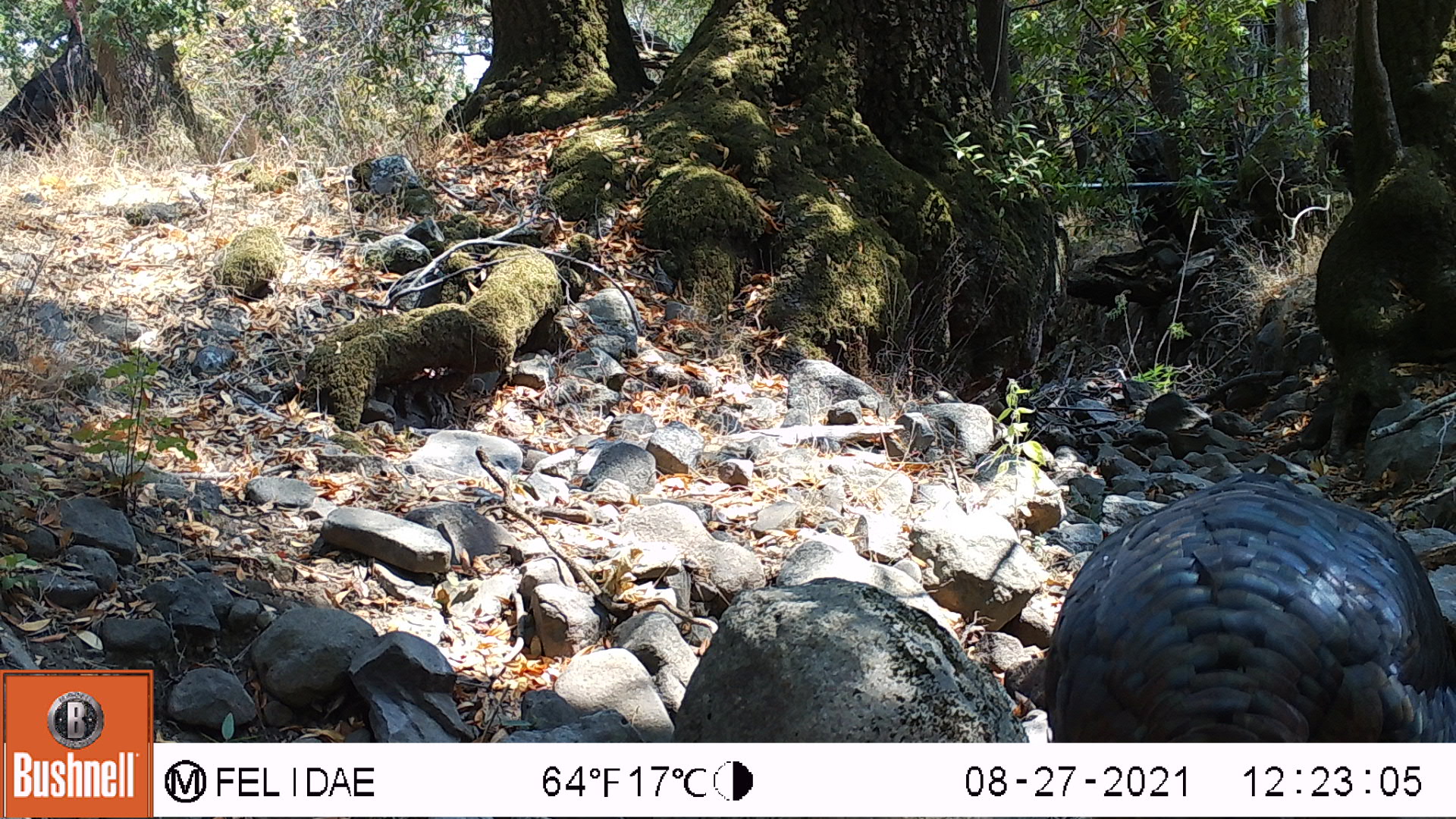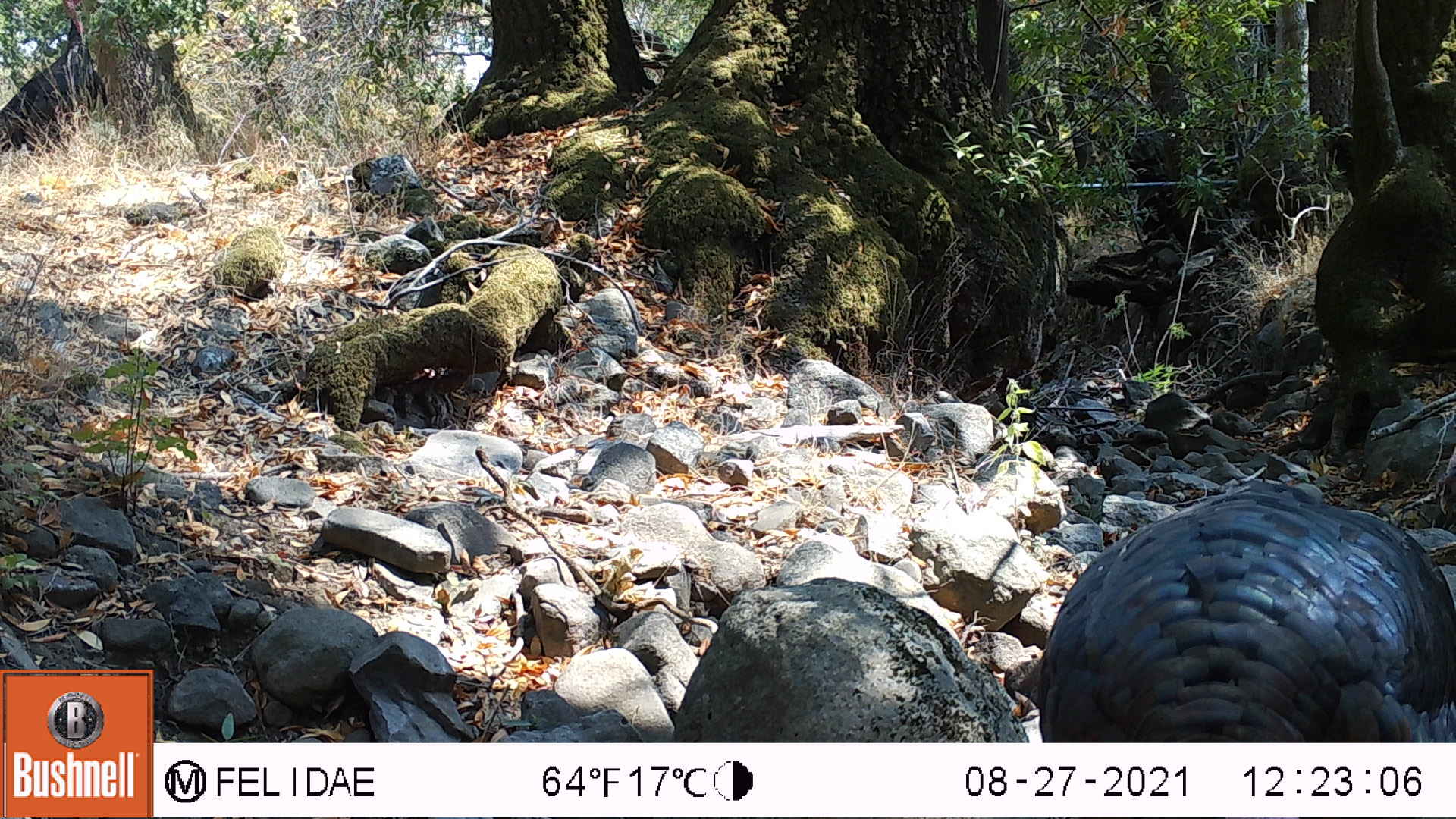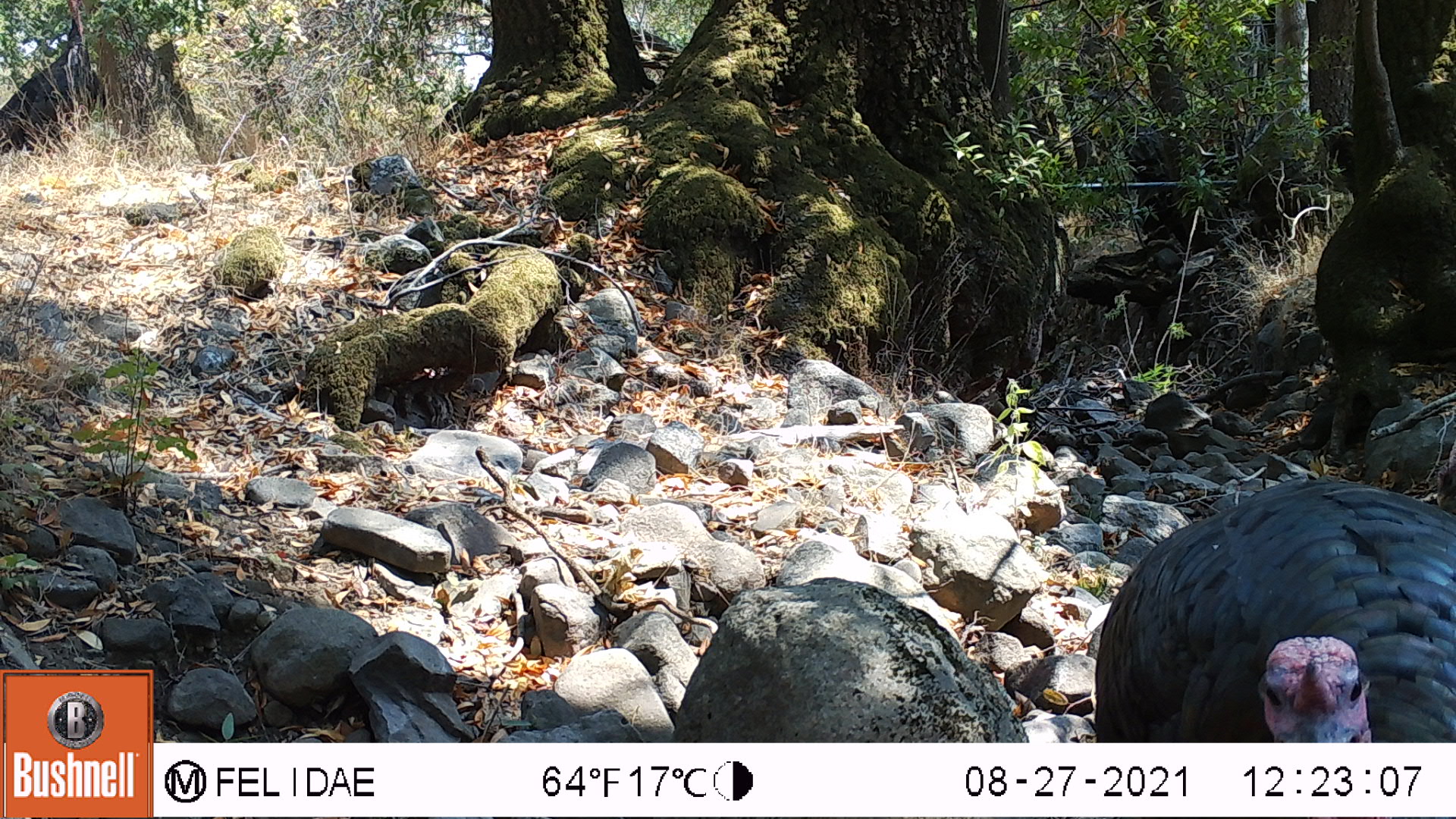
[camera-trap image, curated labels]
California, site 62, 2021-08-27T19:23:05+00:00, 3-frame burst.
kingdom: Animalia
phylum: Chordata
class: Aves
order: Galliformes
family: Phasianidae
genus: Meleagris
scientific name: Meleagris gallopavo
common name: turkey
Turkey (Meleagris gallopavo).